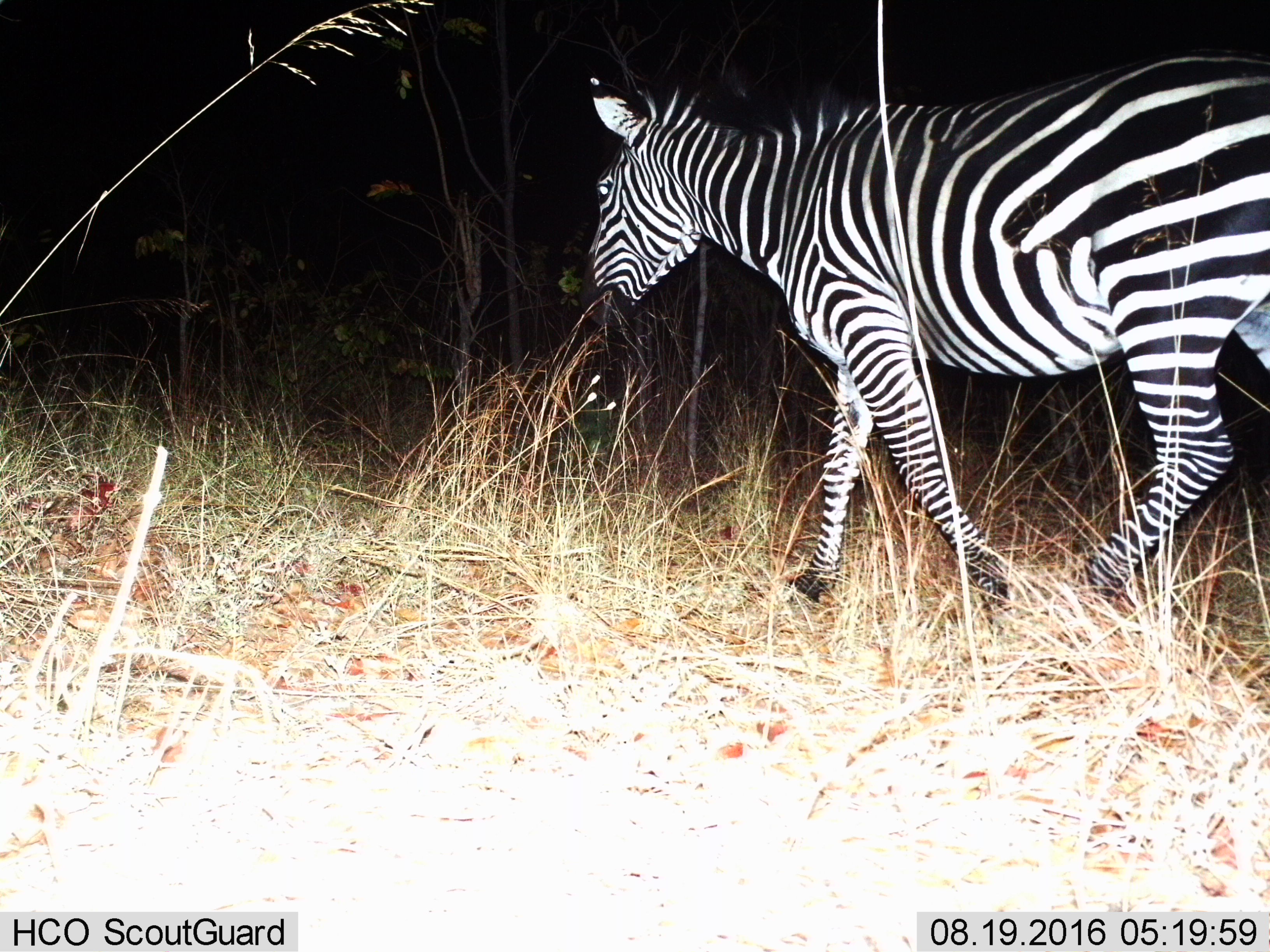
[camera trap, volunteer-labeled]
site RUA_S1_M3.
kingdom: Animalia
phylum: Chordata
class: Mammalia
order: Perissodactyla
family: Equidae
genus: Equus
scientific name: Equus quagga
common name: plains zebra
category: zebraplains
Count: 1.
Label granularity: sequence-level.